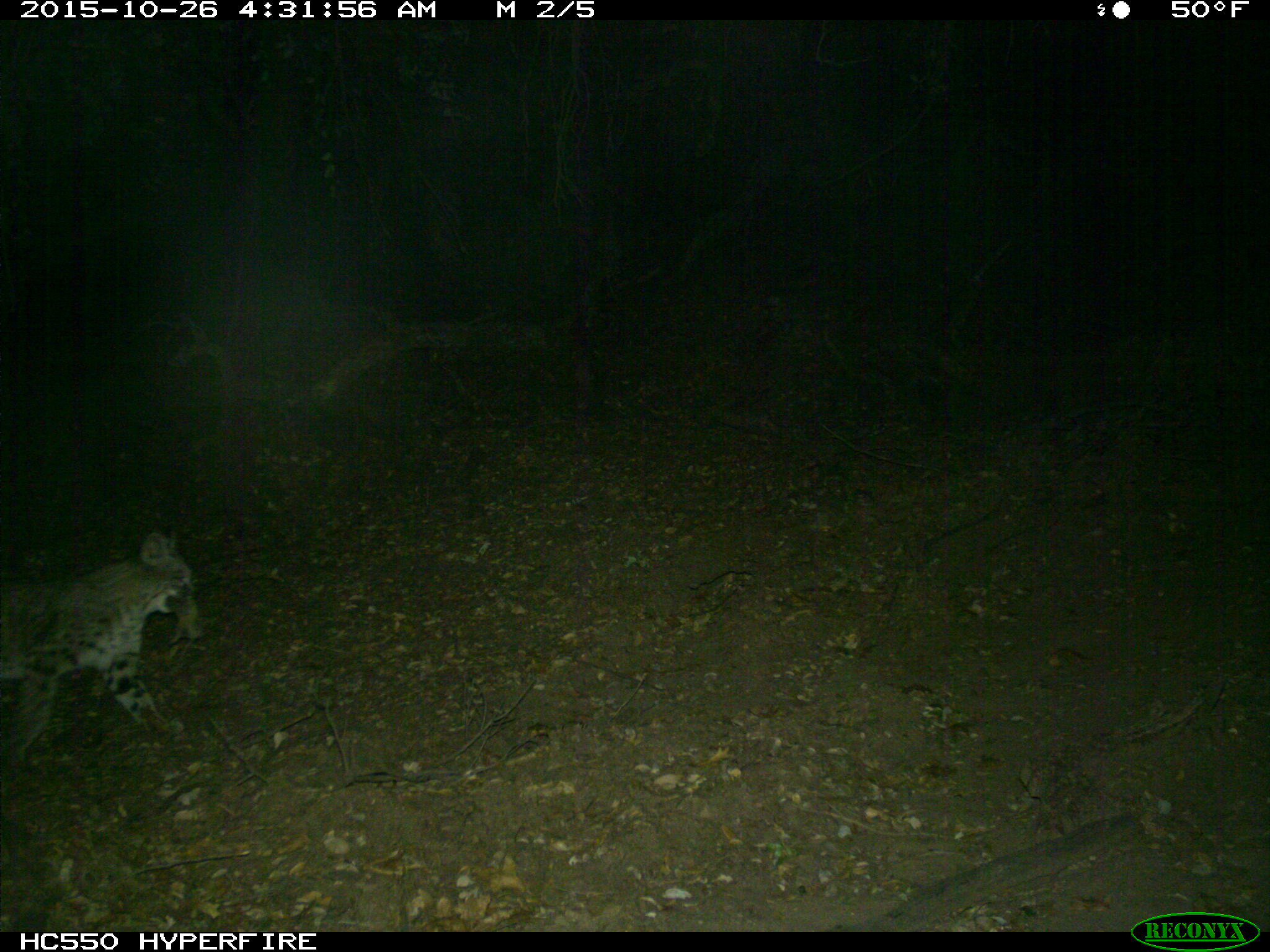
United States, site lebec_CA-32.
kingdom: Animalia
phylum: Chordata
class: Mammalia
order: Carnivora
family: Felidae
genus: Lynx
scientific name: Lynx rufus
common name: bobcat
Lynx rufus (bobcat).